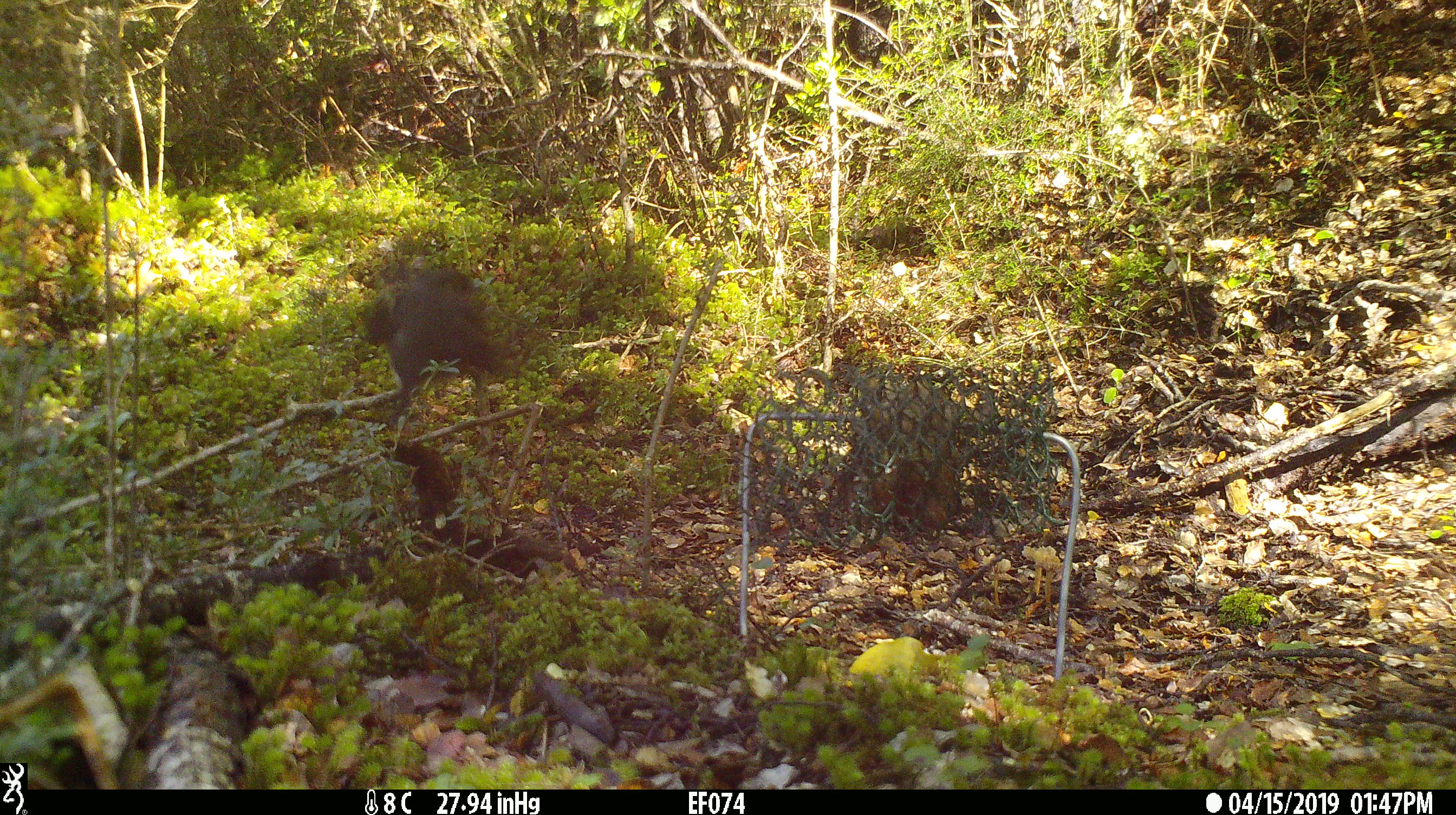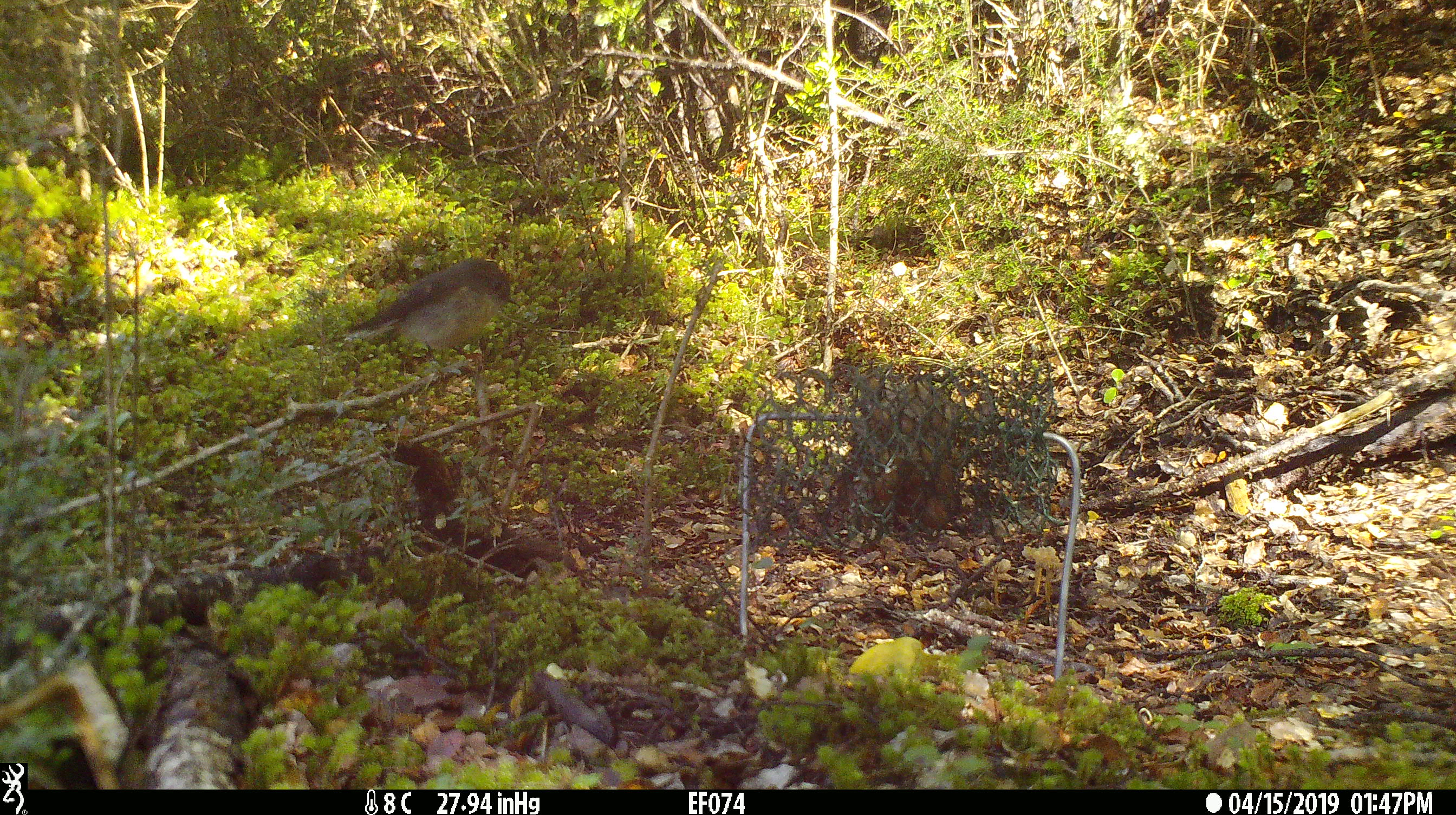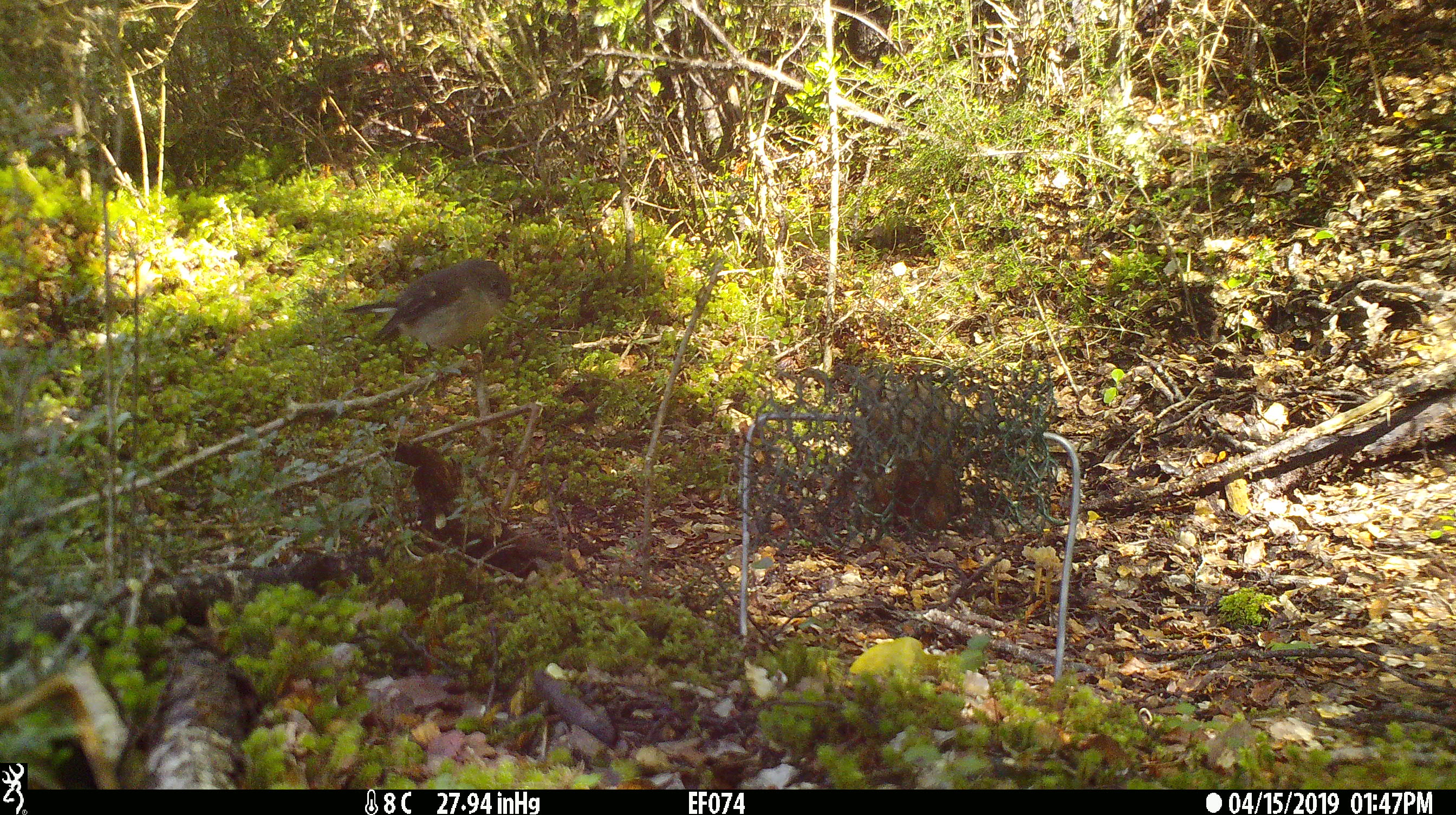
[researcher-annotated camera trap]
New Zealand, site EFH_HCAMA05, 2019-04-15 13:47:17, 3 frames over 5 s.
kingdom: Animalia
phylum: Chordata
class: Aves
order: Passeriformes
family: Petroicidae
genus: Petroica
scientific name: Petroica macrocephala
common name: tomtit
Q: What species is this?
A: Tomtit (Petroica macrocephala).